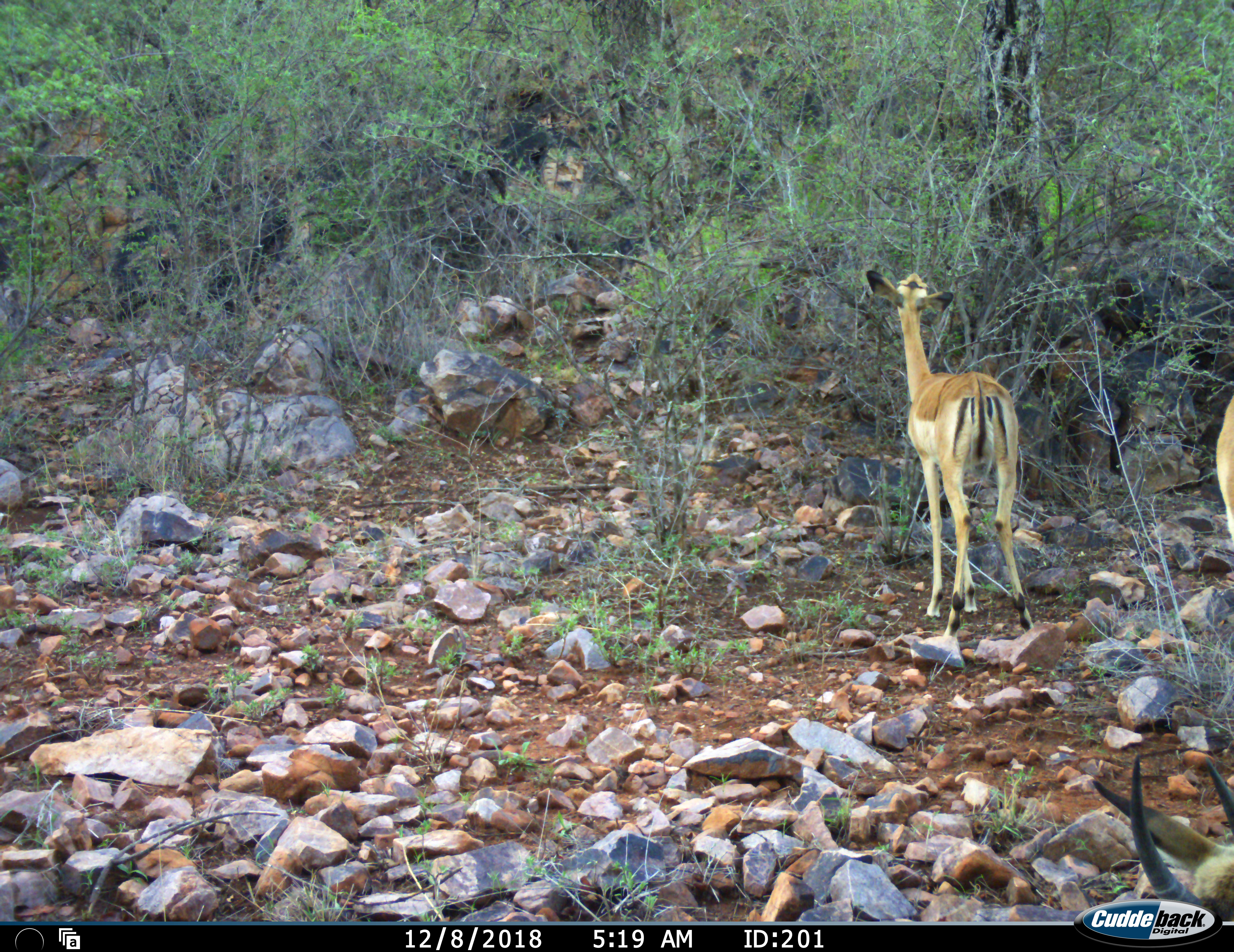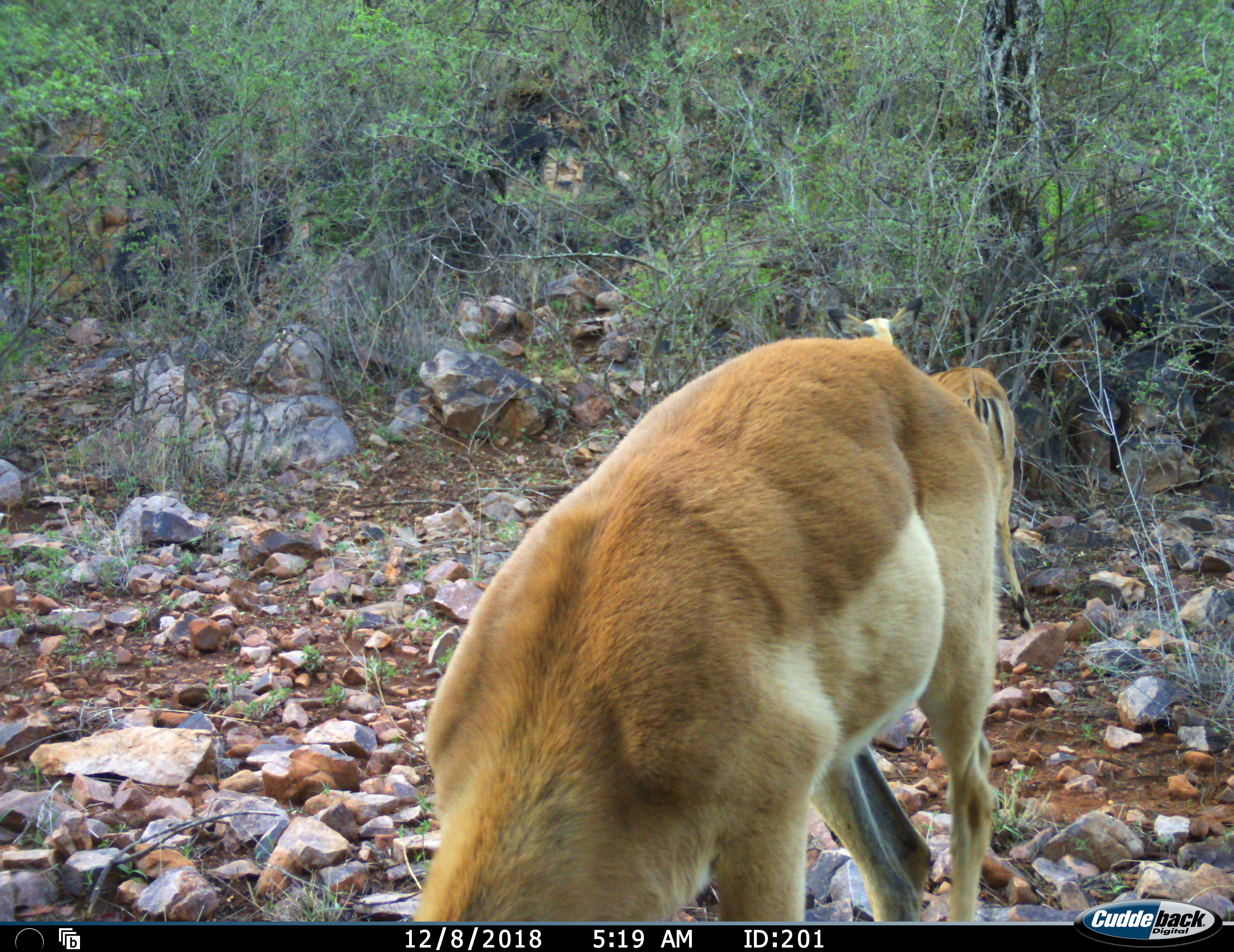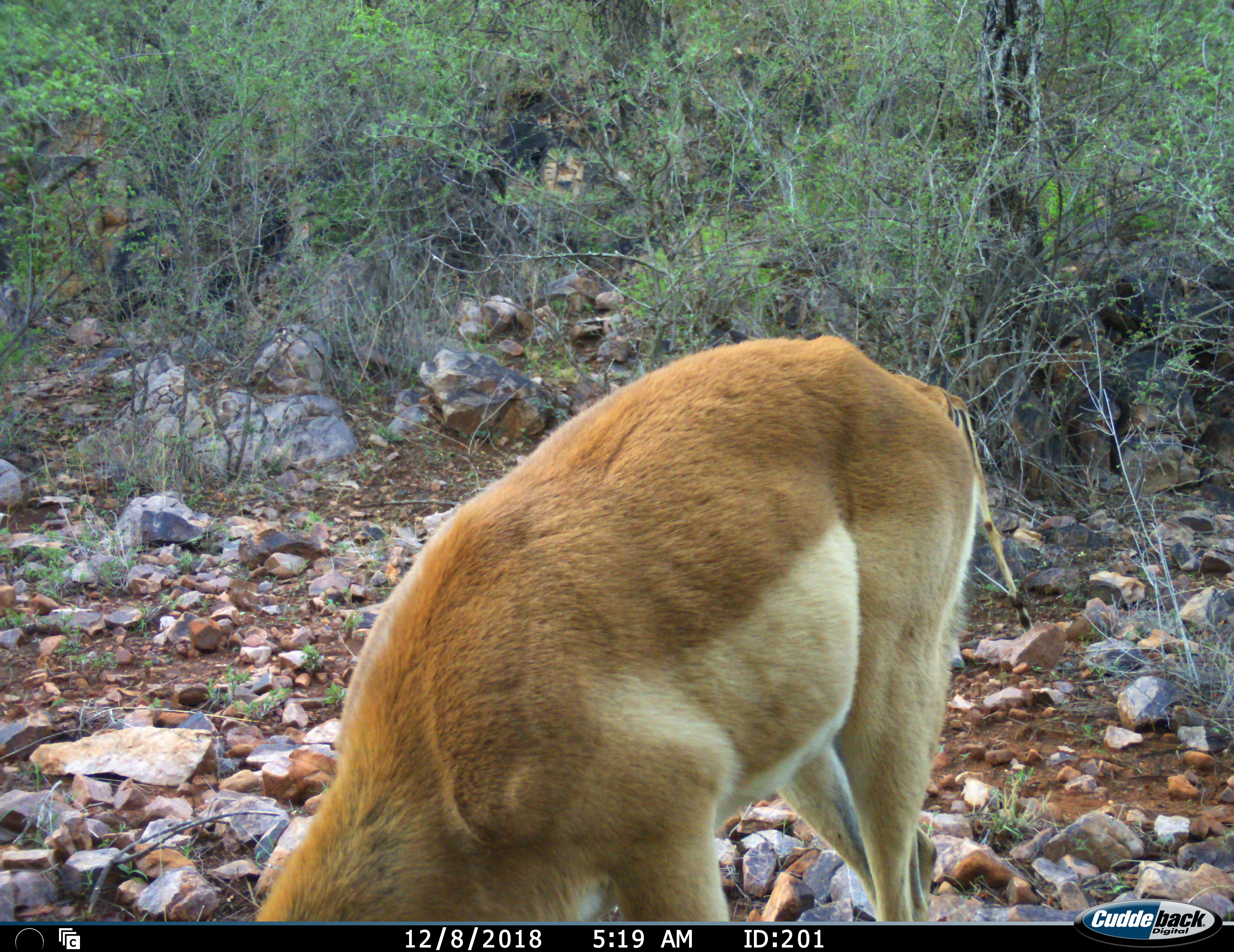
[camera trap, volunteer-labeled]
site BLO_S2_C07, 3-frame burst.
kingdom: Animalia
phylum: Chordata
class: Mammalia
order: Artiodactyla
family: Bovidae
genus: Aepyceros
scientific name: Aepyceros melampus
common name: impala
Impala (Aepyceros melampus), count 2. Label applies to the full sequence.